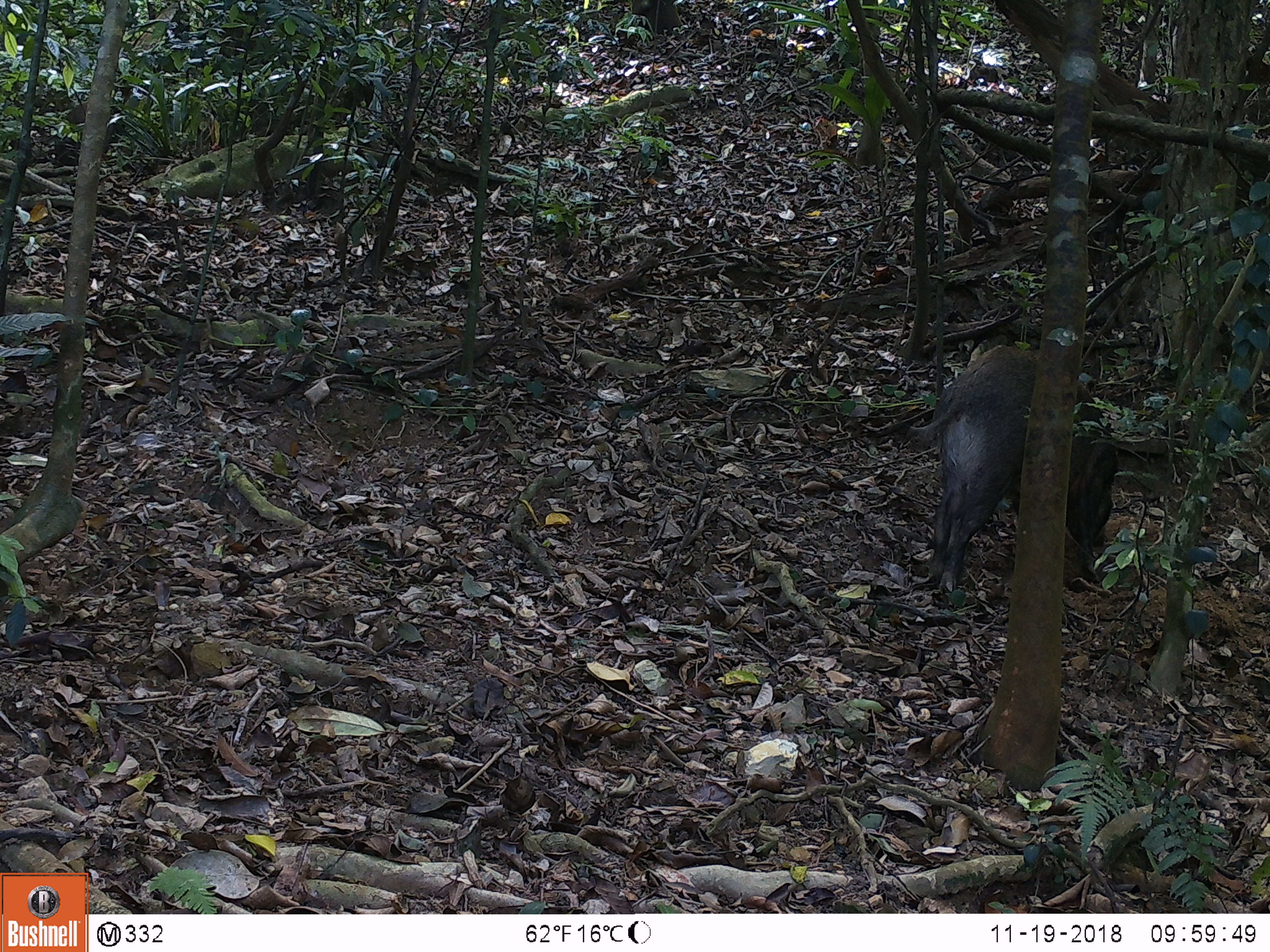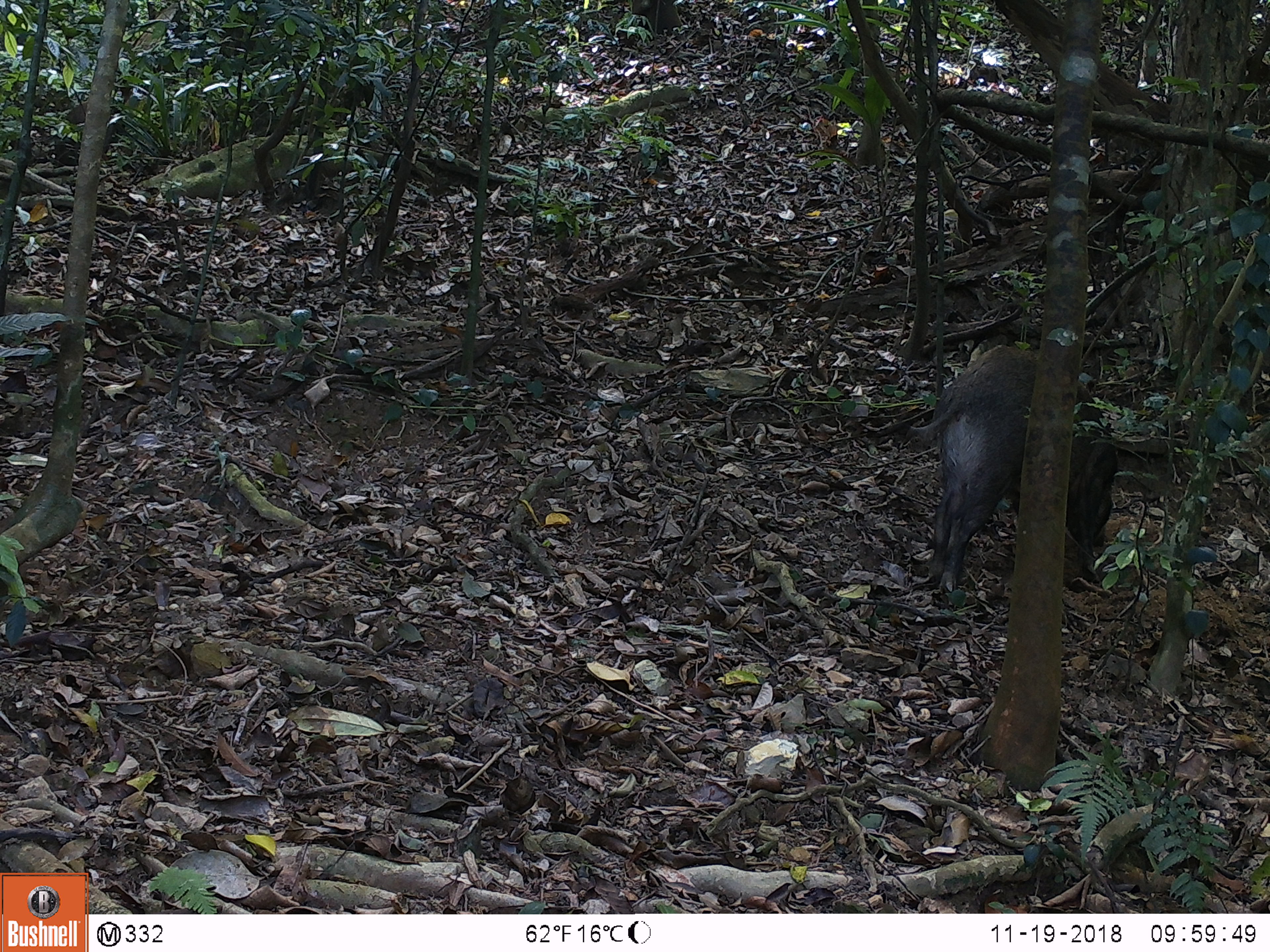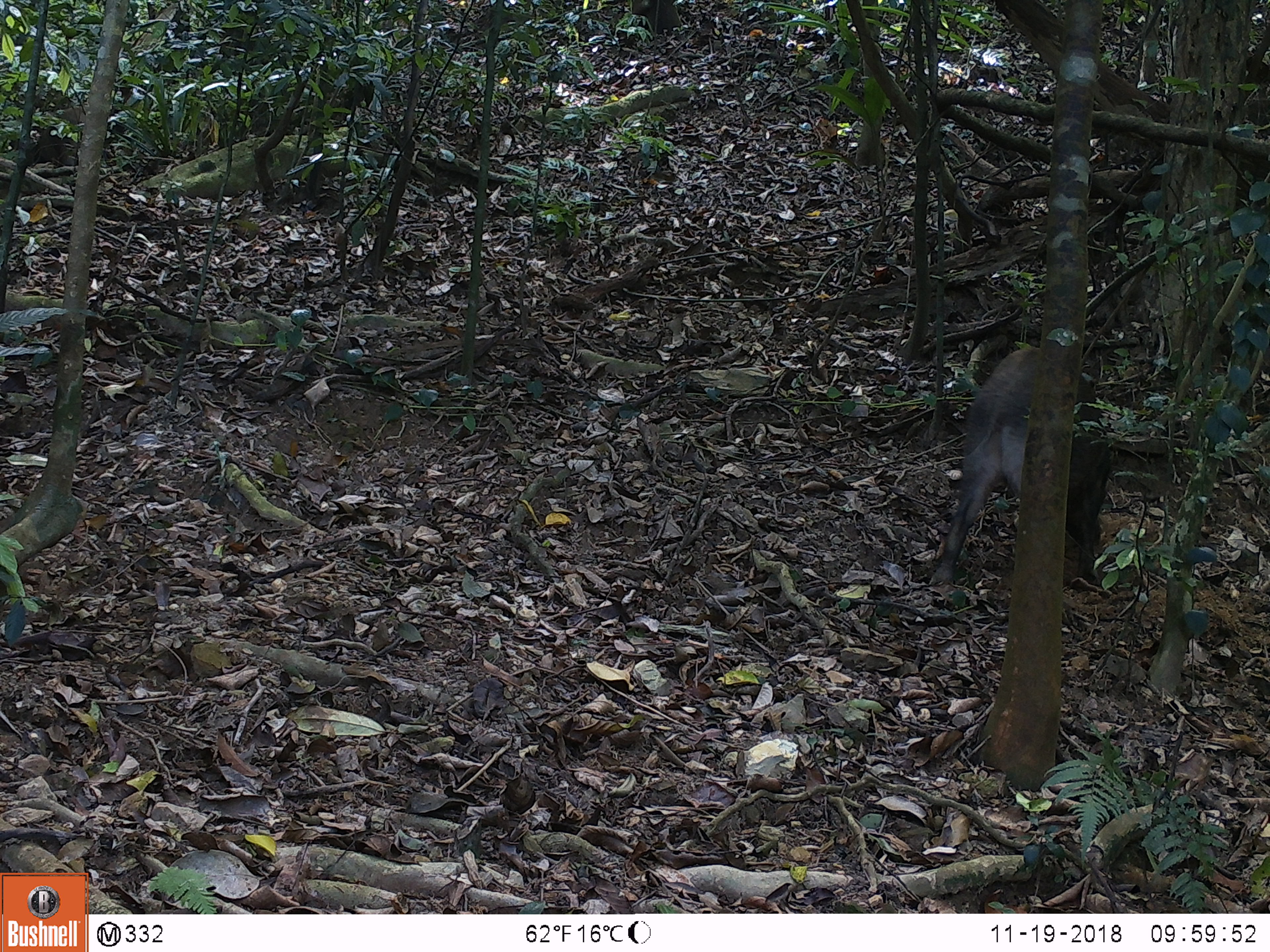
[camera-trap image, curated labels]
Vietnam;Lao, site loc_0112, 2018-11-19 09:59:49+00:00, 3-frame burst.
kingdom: Animalia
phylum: Chordata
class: Aves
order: Galliformes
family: Phasianidae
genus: Gallus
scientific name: Gallus gallus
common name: red junglefowl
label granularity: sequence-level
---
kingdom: Animalia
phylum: Chordata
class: Mammalia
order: Artiodactyla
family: Suidae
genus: Sus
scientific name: Sus scrofa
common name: eurasian wild pig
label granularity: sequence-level